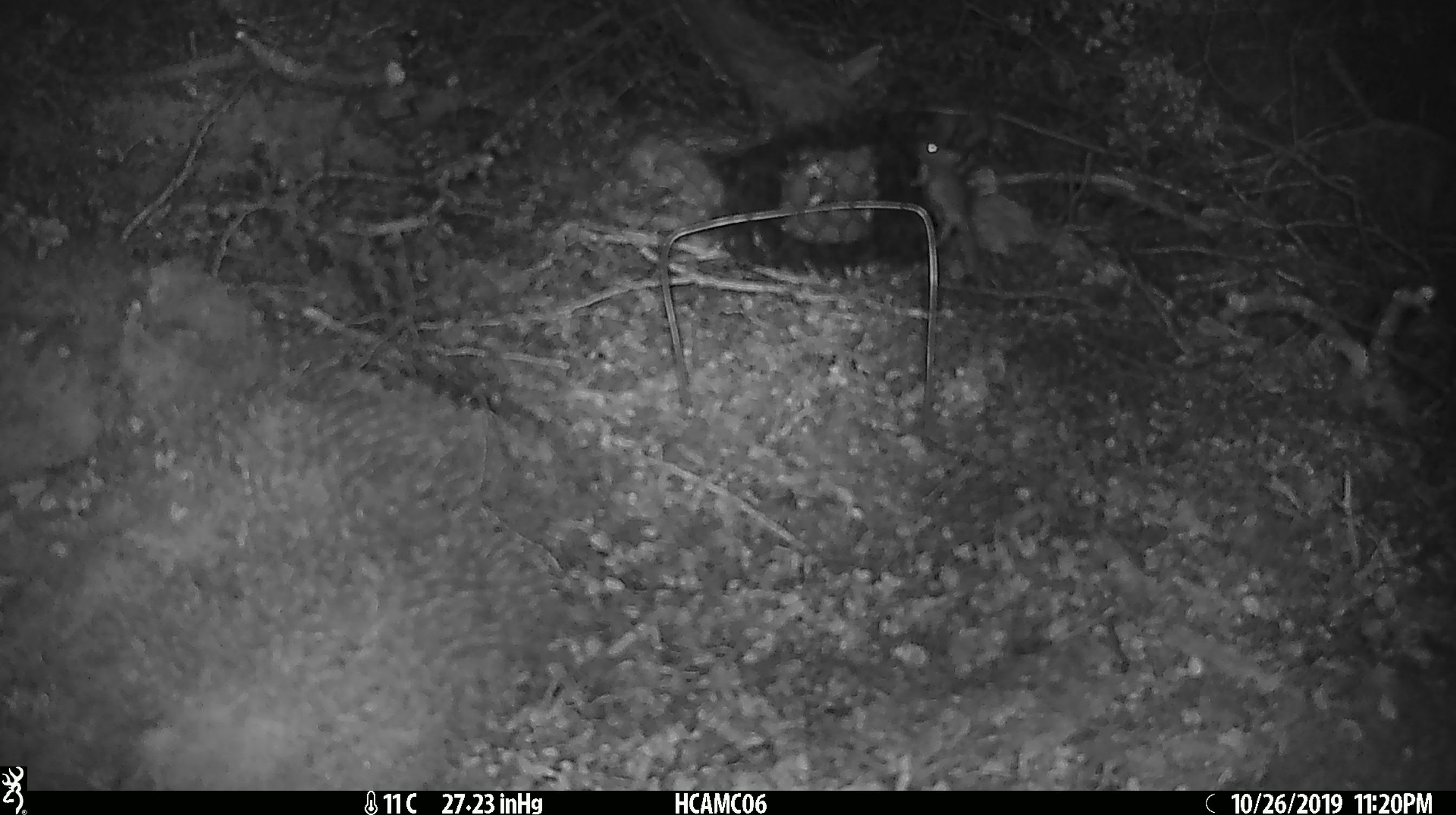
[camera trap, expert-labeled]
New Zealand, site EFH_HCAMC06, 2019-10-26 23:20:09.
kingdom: Animalia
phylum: Chordata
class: Mammalia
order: Rodentia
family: Muridae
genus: Mus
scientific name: Mus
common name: mouse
Mouse (Mus).